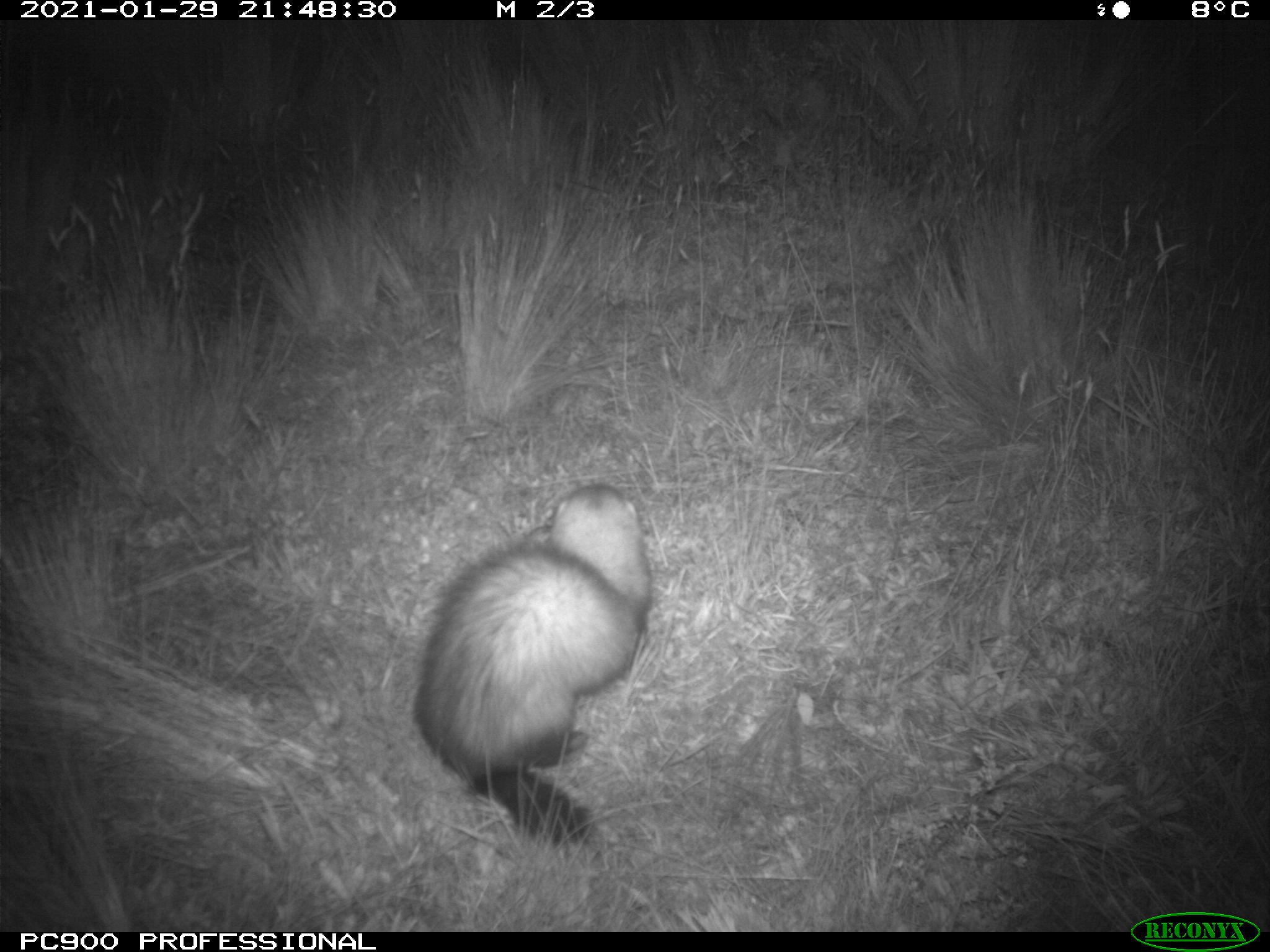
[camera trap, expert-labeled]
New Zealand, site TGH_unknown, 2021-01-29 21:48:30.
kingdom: Animalia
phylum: Chordata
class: Mammalia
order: Carnivora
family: Mustelidae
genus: Mustela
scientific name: Mustela furo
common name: ferret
Ferret (Mustela furo).